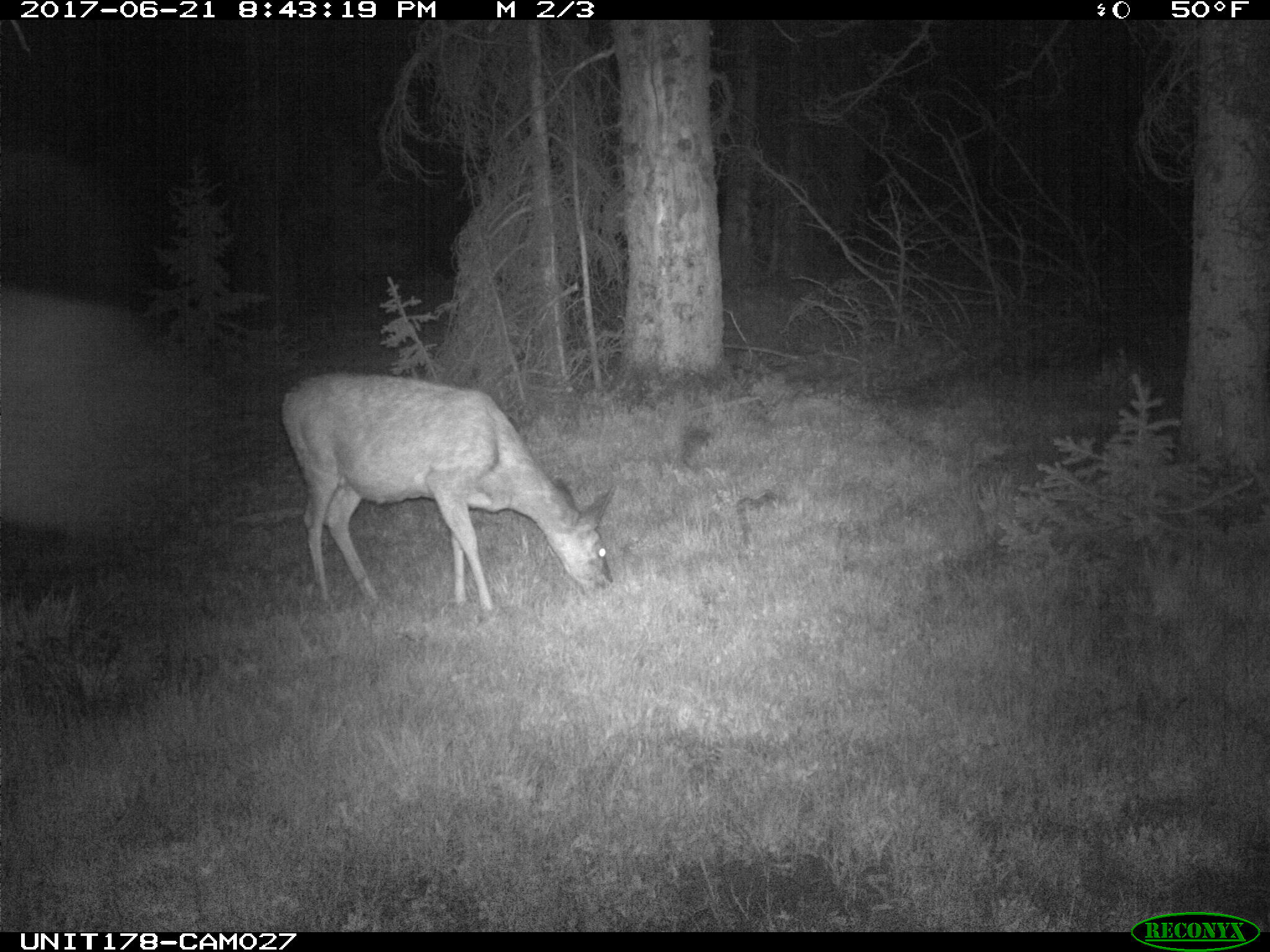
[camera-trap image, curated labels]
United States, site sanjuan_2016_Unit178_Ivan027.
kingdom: Animalia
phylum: Chordata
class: Mammalia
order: Artiodactyla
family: Cervidae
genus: Odocoileus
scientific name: Odocoileus hemionus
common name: mule deer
Odocoileus hemionus (mule deer).